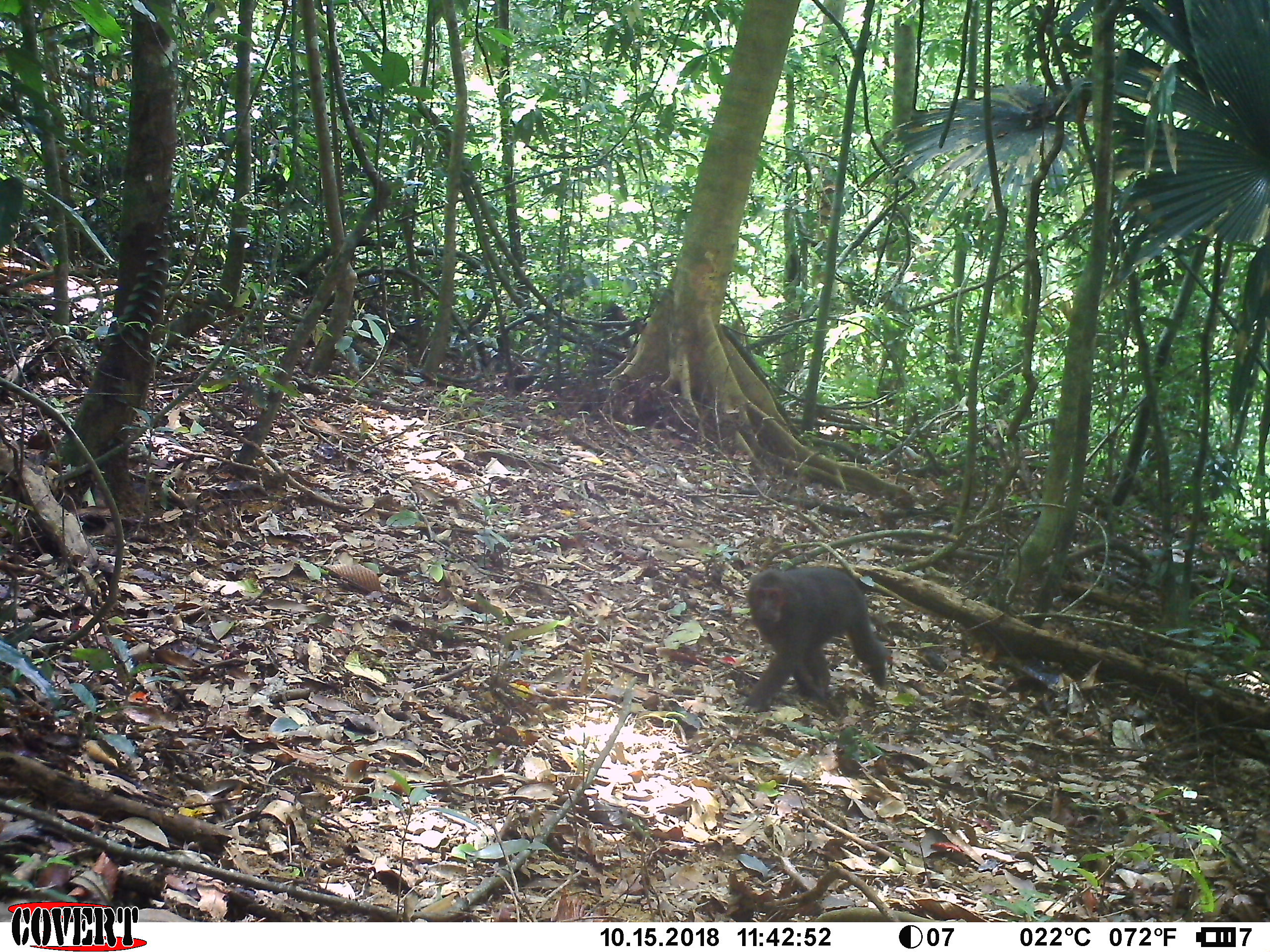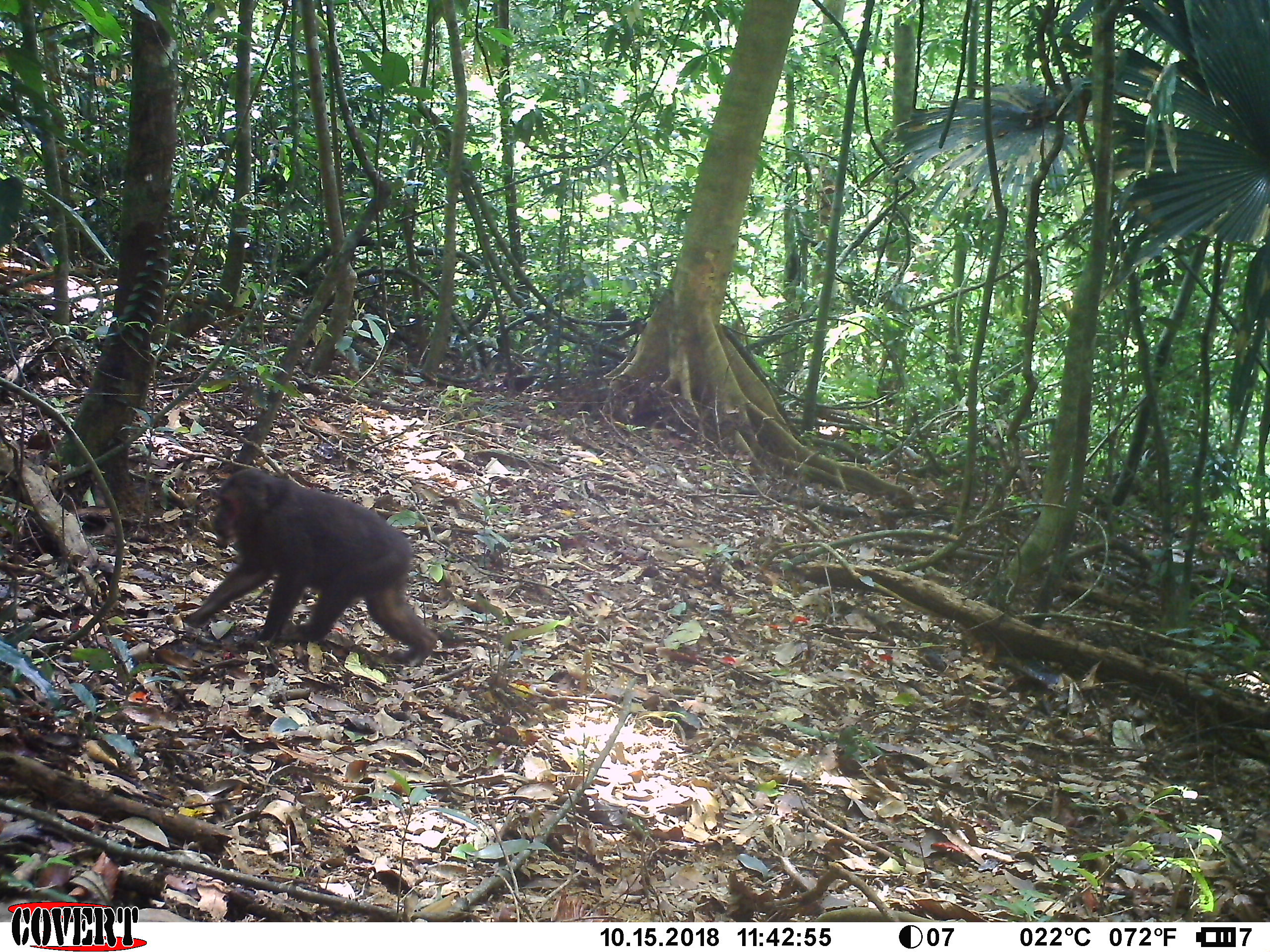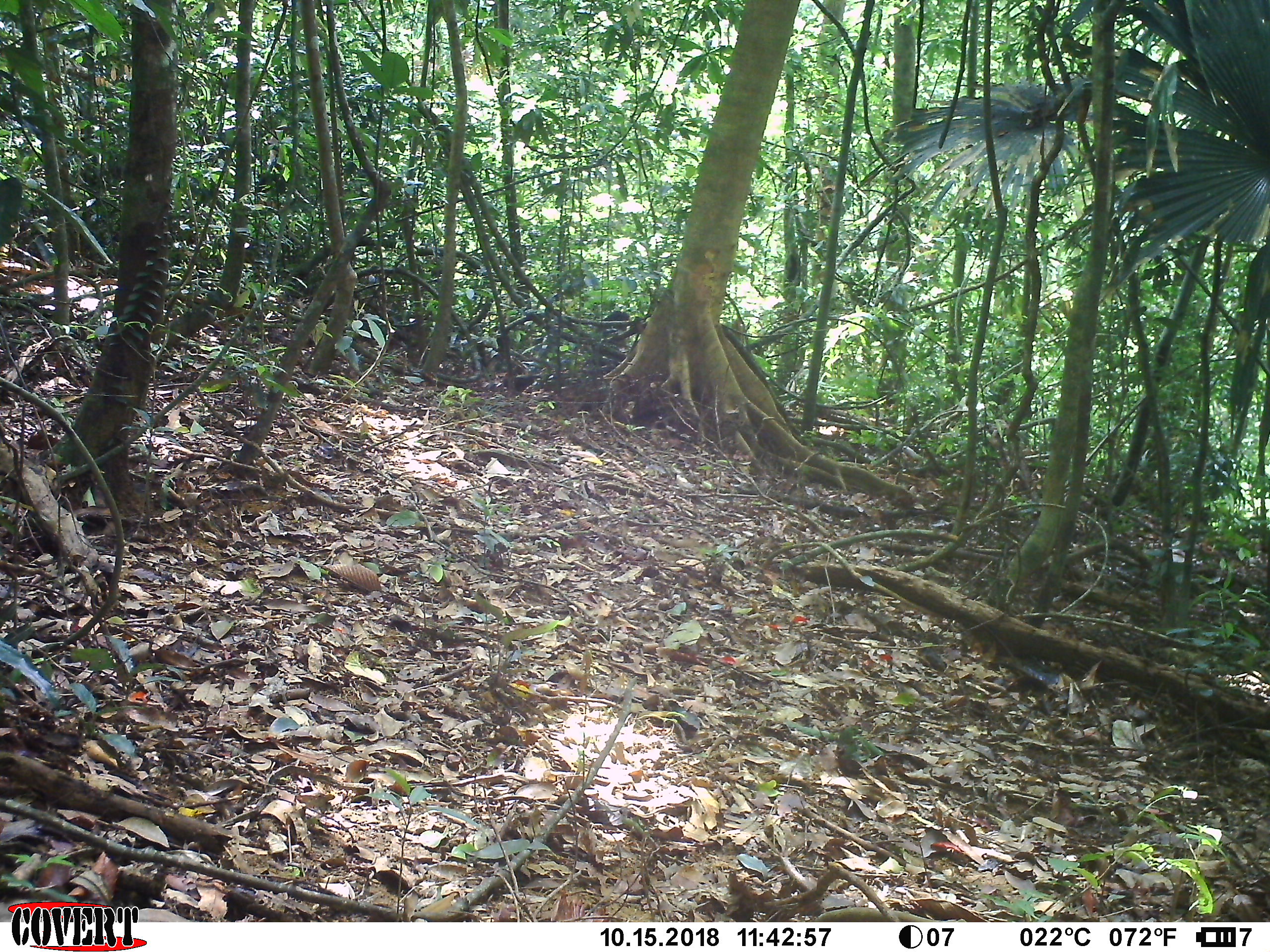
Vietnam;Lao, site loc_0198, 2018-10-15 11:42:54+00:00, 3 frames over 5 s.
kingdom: Animalia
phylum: Chordata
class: Mammalia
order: Primates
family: Cercopithecidae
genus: Macaca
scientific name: Macaca arctoides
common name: stump-tailed macaque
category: stump tailed macaque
Stump tailed macaque (stump-tailed macaque) (Macaca arctoides). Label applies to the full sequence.